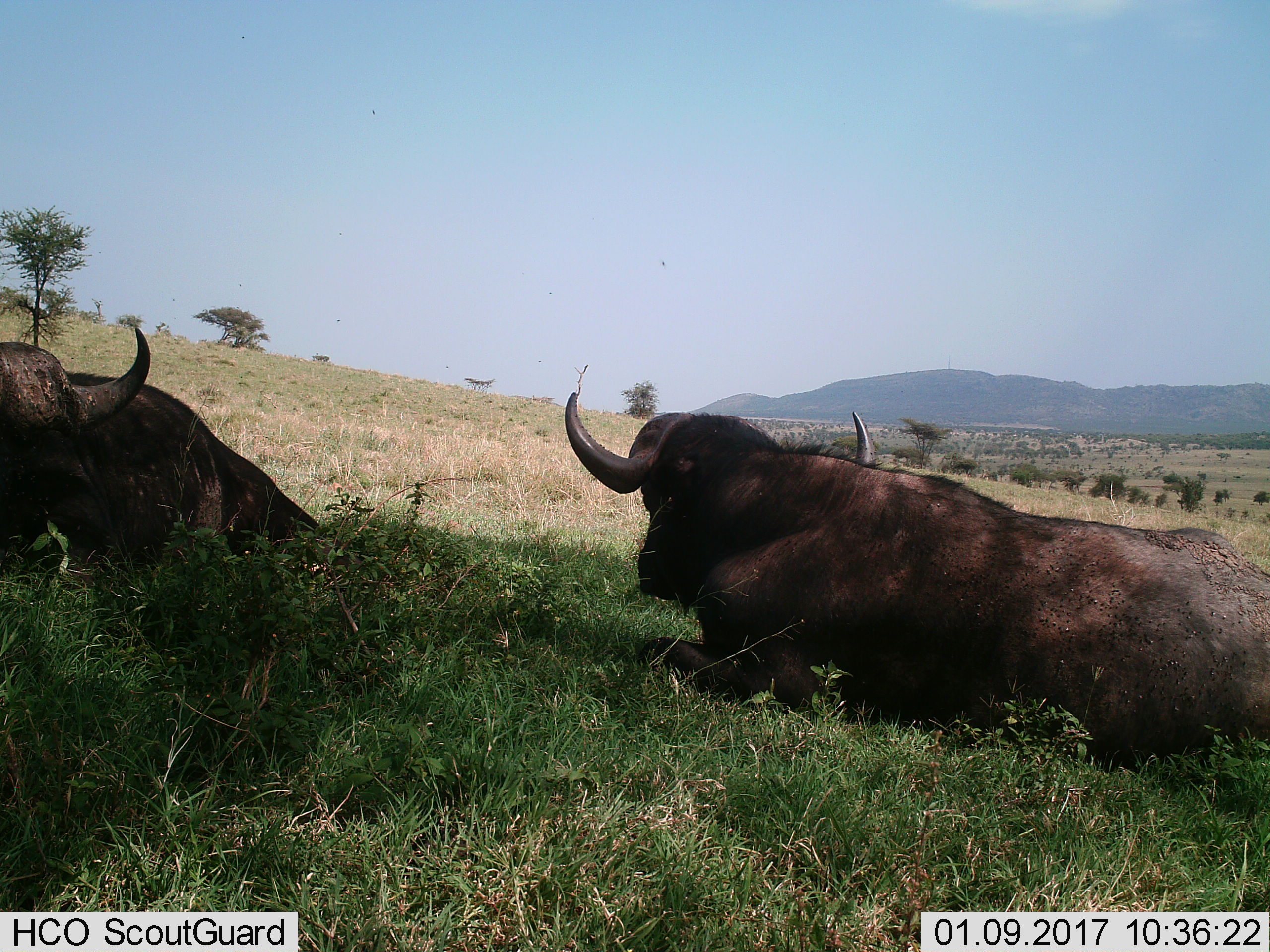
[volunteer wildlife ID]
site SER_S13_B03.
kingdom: Animalia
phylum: Chordata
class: Mammalia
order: Artiodactyla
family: Bovidae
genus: Syncerus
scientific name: Syncerus caffer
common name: african buffalo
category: buffalo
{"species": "buffalo (african buffalo) (Syncerus caffer)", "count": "2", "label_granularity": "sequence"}